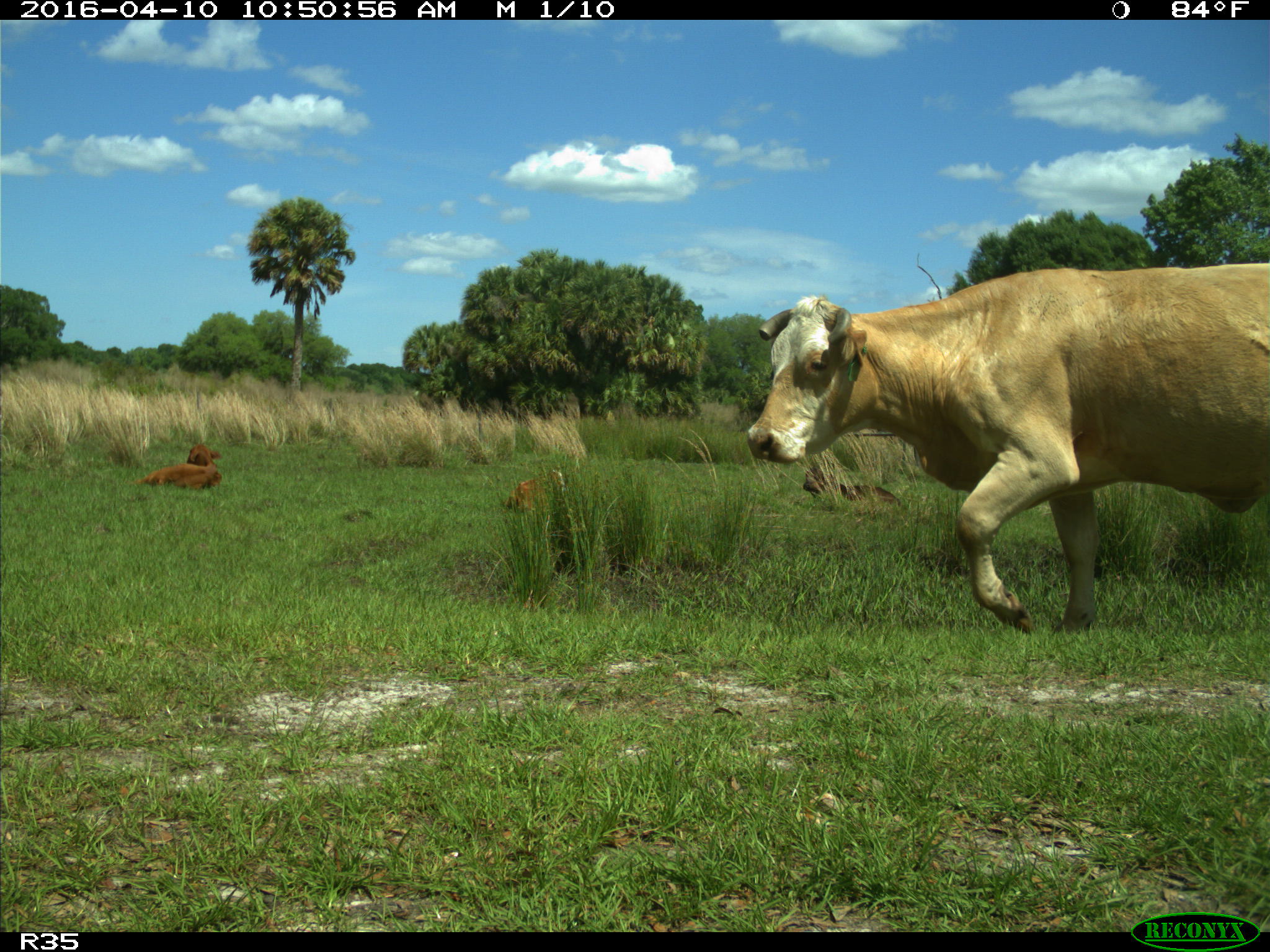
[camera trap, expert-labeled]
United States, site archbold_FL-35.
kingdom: Animalia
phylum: Chordata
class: Mammalia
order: Artiodactyla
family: Bovidae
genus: Bos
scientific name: Bos taurus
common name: domestic cow